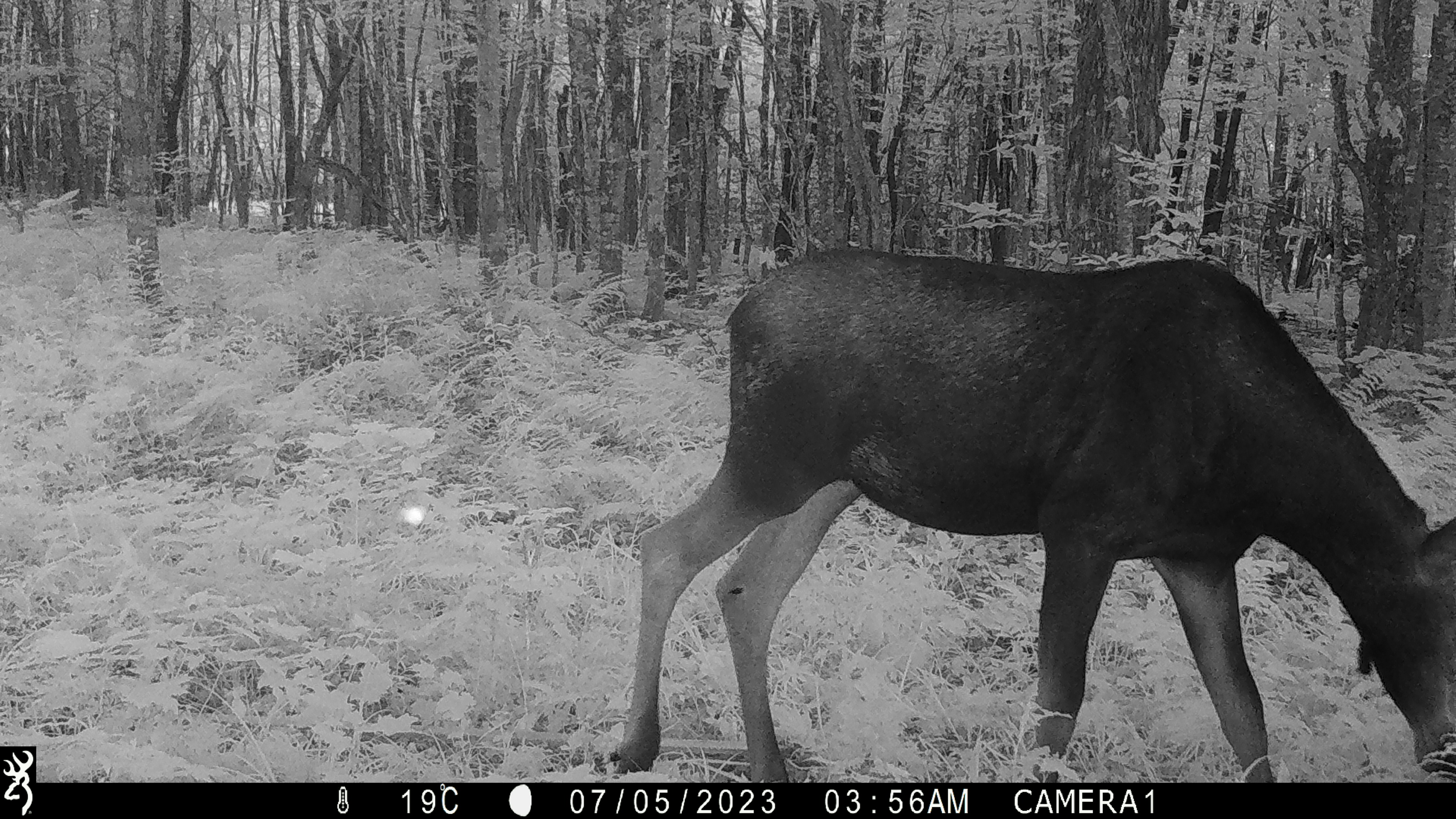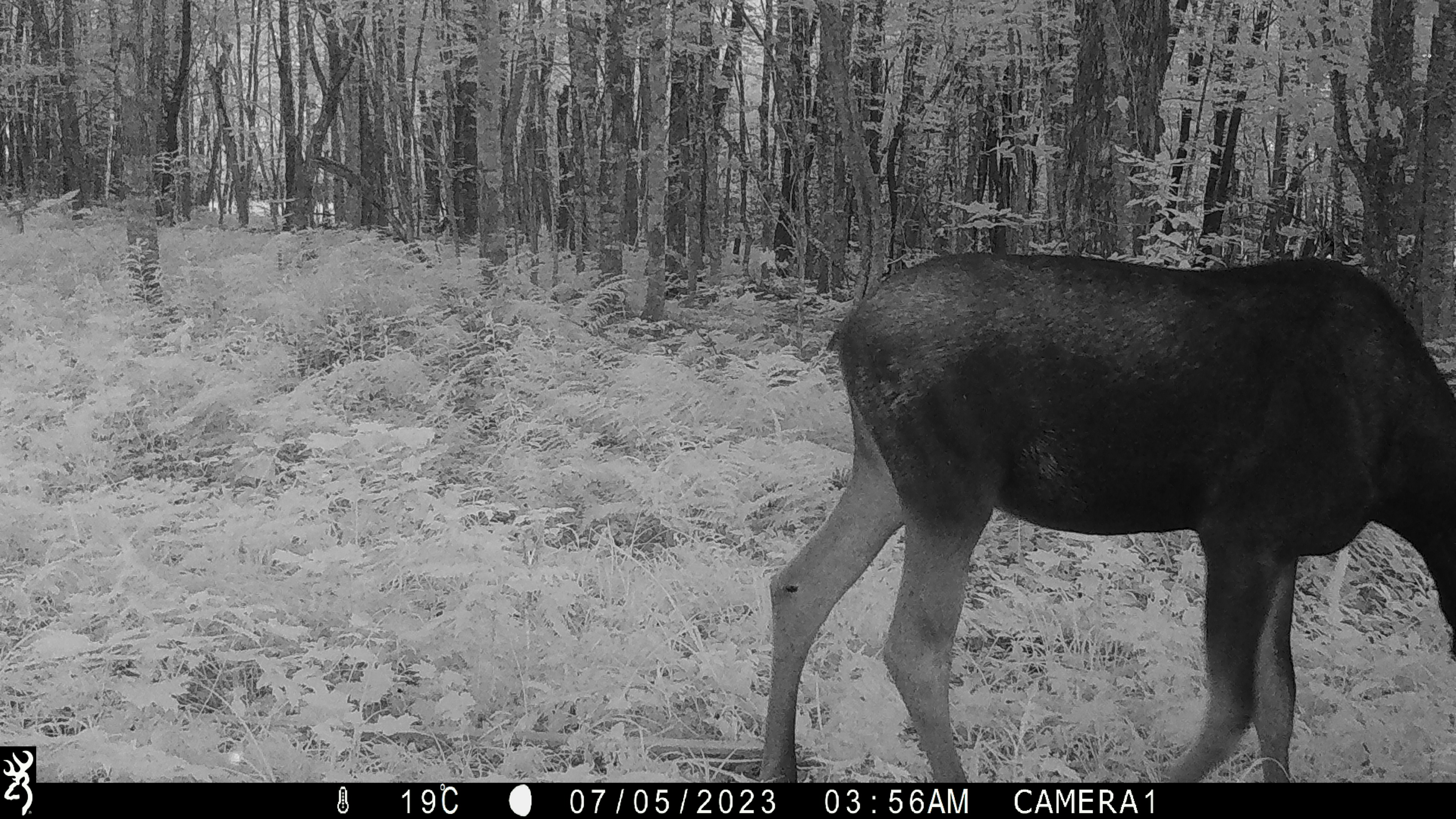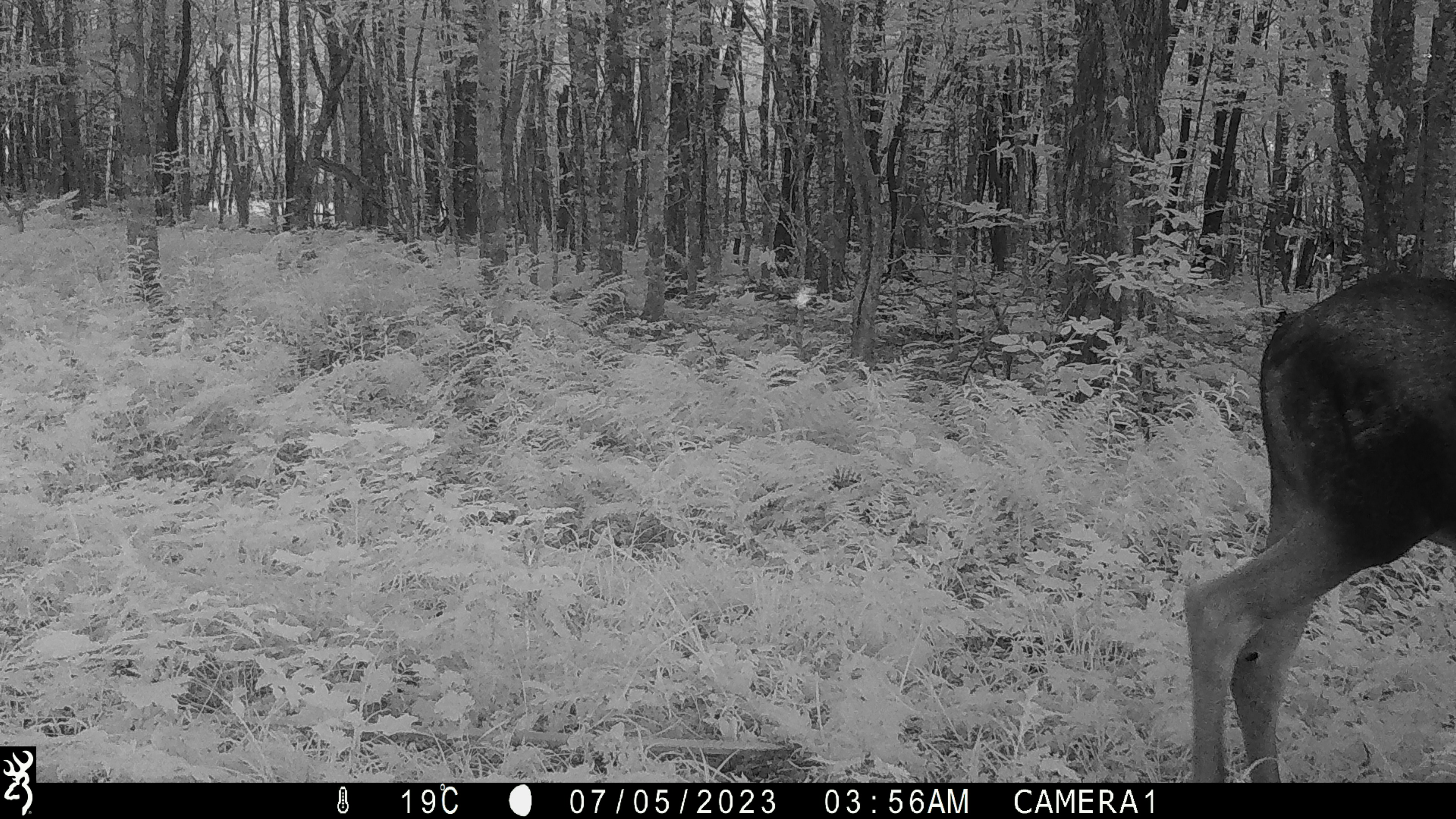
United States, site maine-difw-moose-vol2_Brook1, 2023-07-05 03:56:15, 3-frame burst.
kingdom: Animalia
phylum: Chordata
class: Mammalia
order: Artiodactyla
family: Cervidae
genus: Alces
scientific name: Alces alces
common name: moose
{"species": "moose (Alces alces)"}